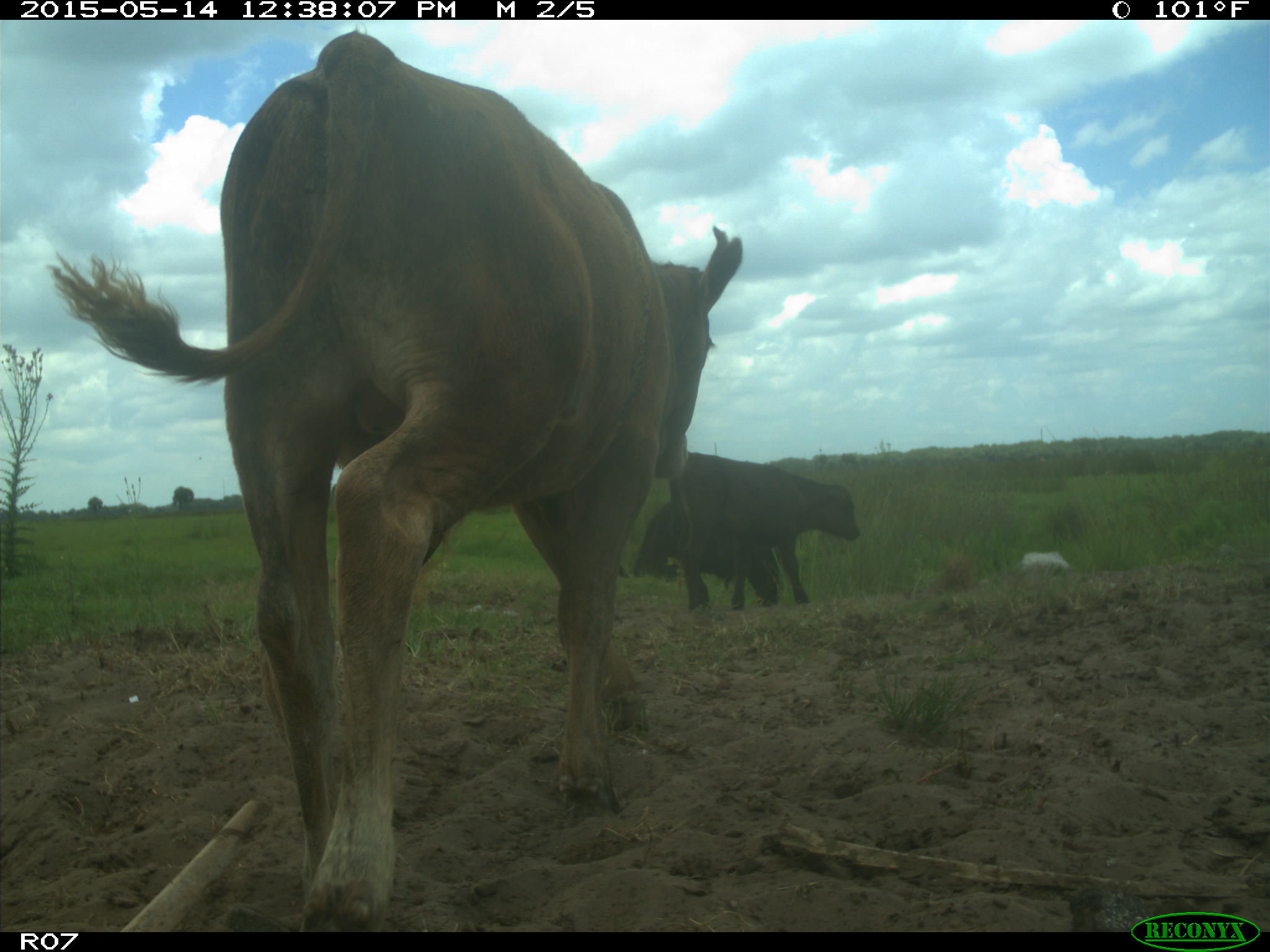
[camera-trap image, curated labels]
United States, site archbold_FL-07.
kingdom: Animalia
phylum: Chordata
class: Mammalia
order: Artiodactyla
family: Bovidae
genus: Bos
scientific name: Bos taurus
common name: domestic cow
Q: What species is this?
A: Bos taurus (domestic cow).